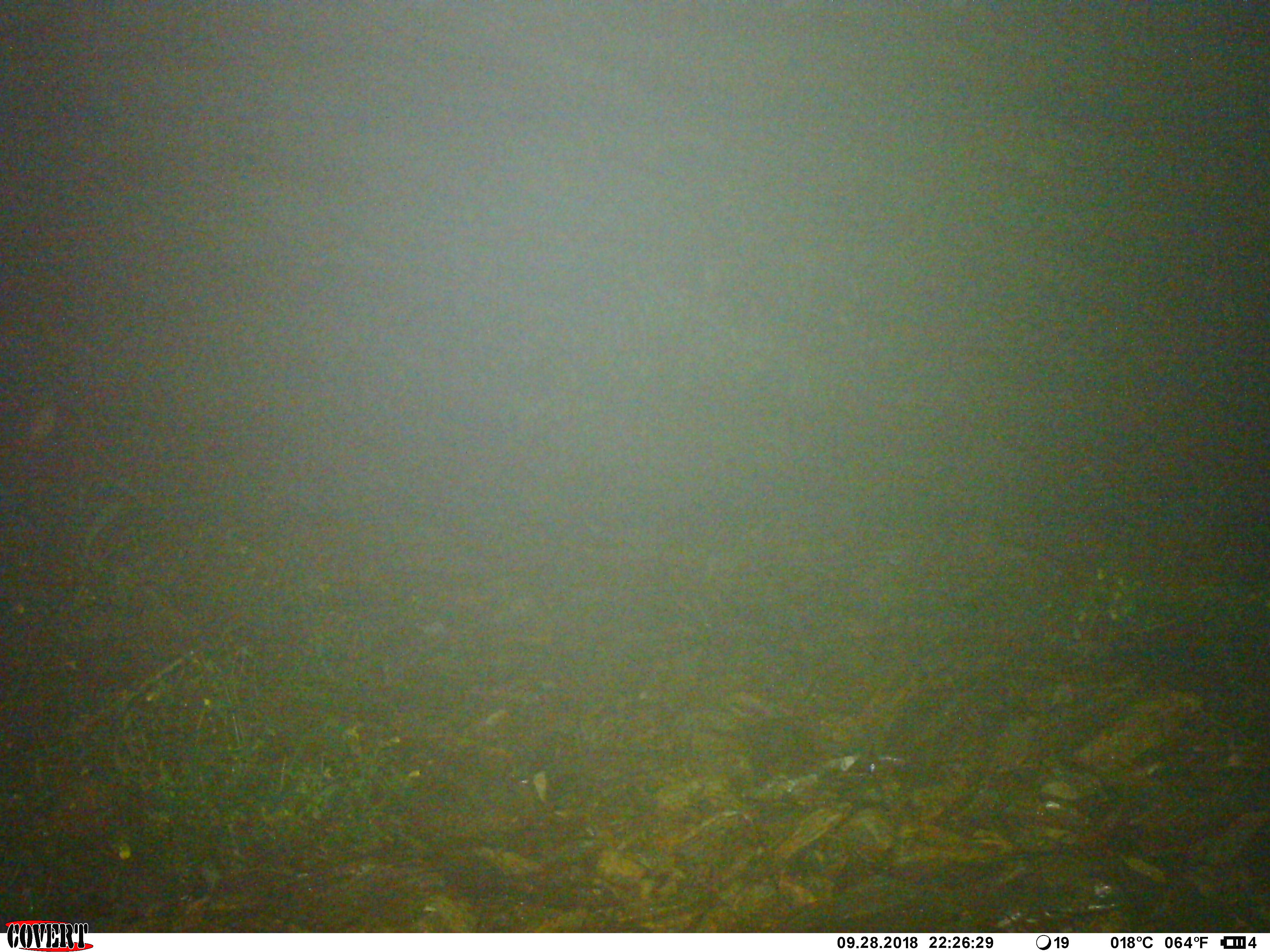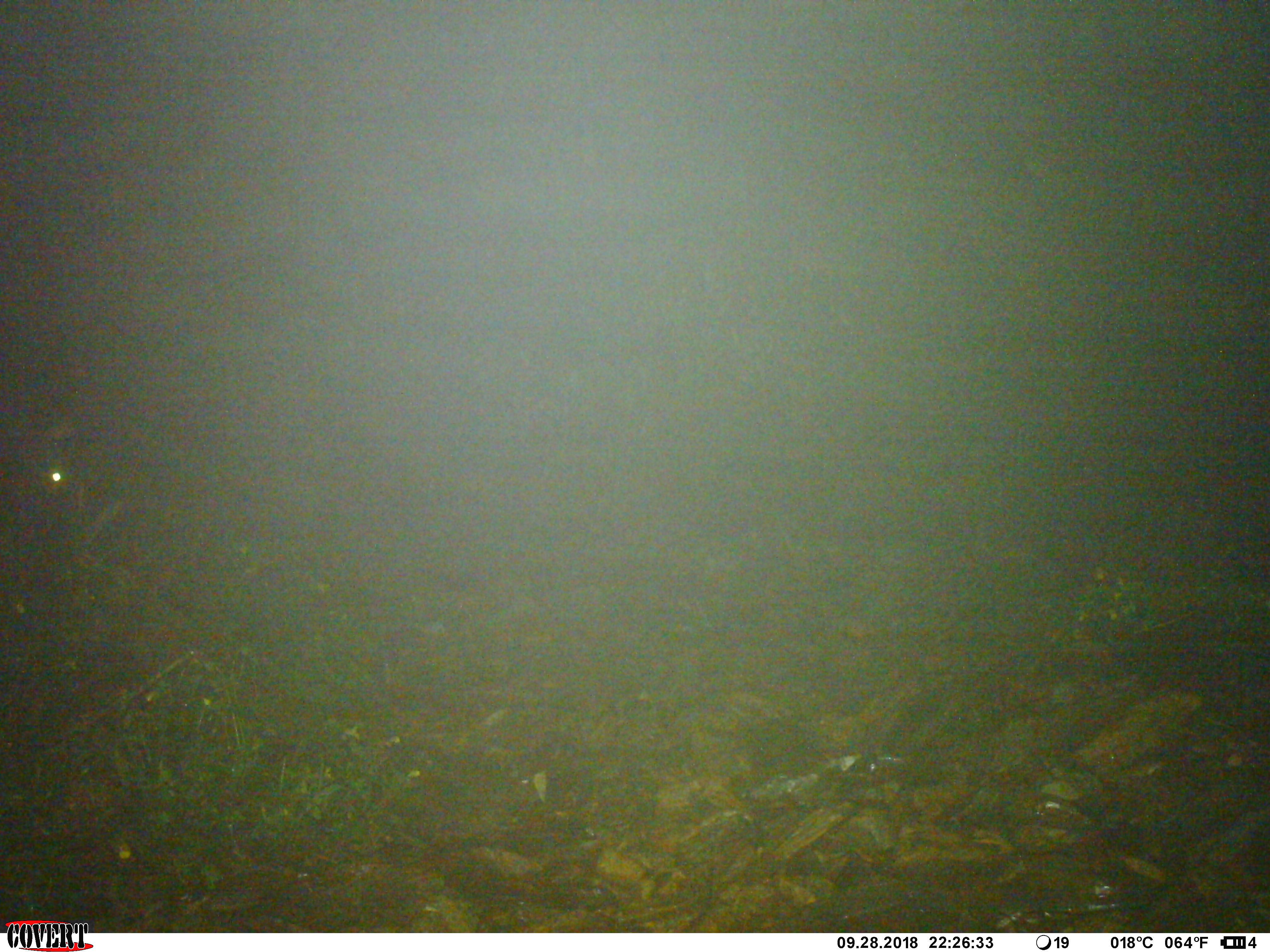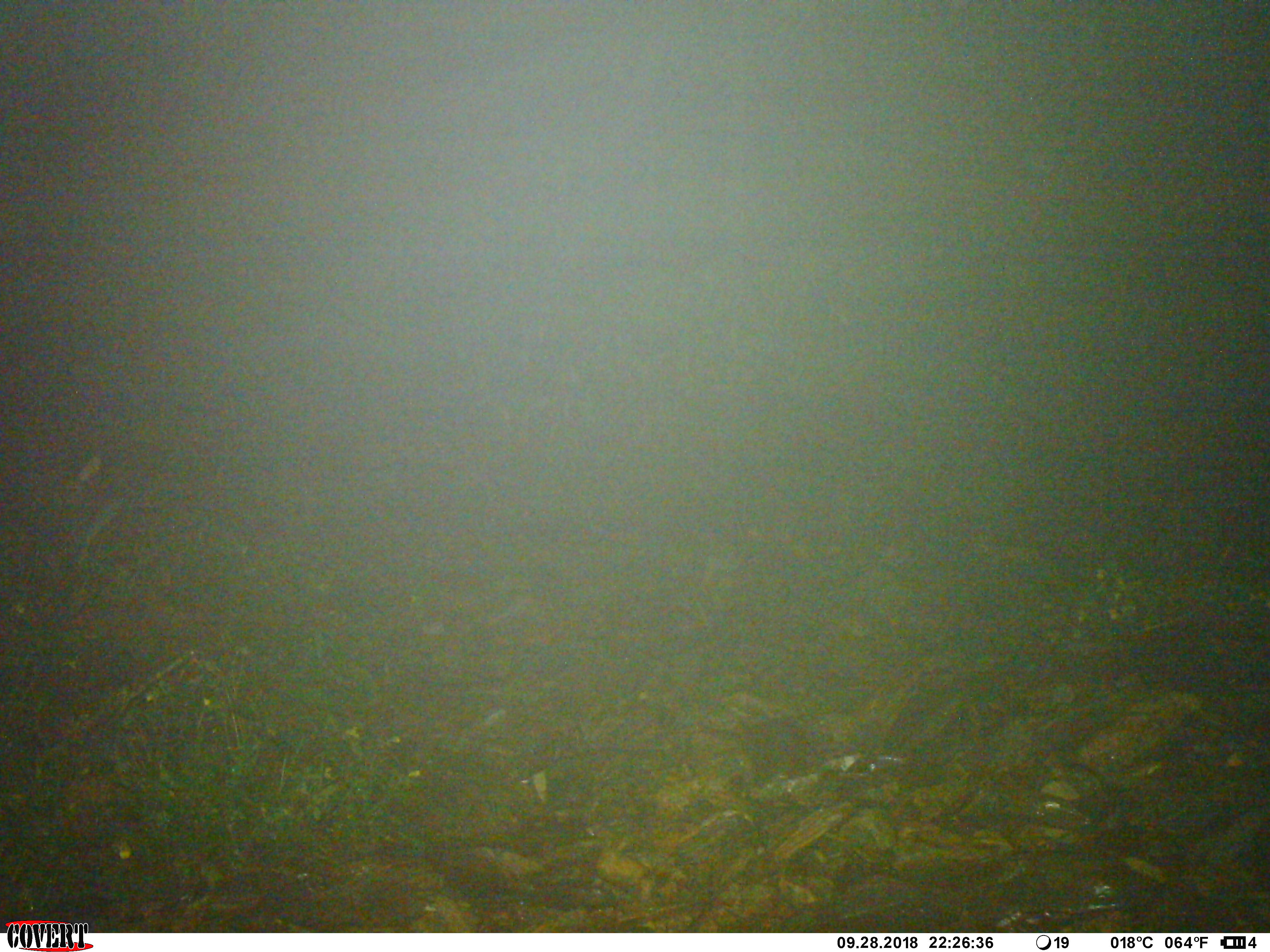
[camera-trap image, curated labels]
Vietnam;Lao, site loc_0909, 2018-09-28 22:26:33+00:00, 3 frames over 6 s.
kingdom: Animalia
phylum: Chordata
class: Mammalia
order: Artiodactyla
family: Bovidae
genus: Capricornis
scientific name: Capricornis sumatraensis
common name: chinese serow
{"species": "chinese serow (Capricornis sumatraensis)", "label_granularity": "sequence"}